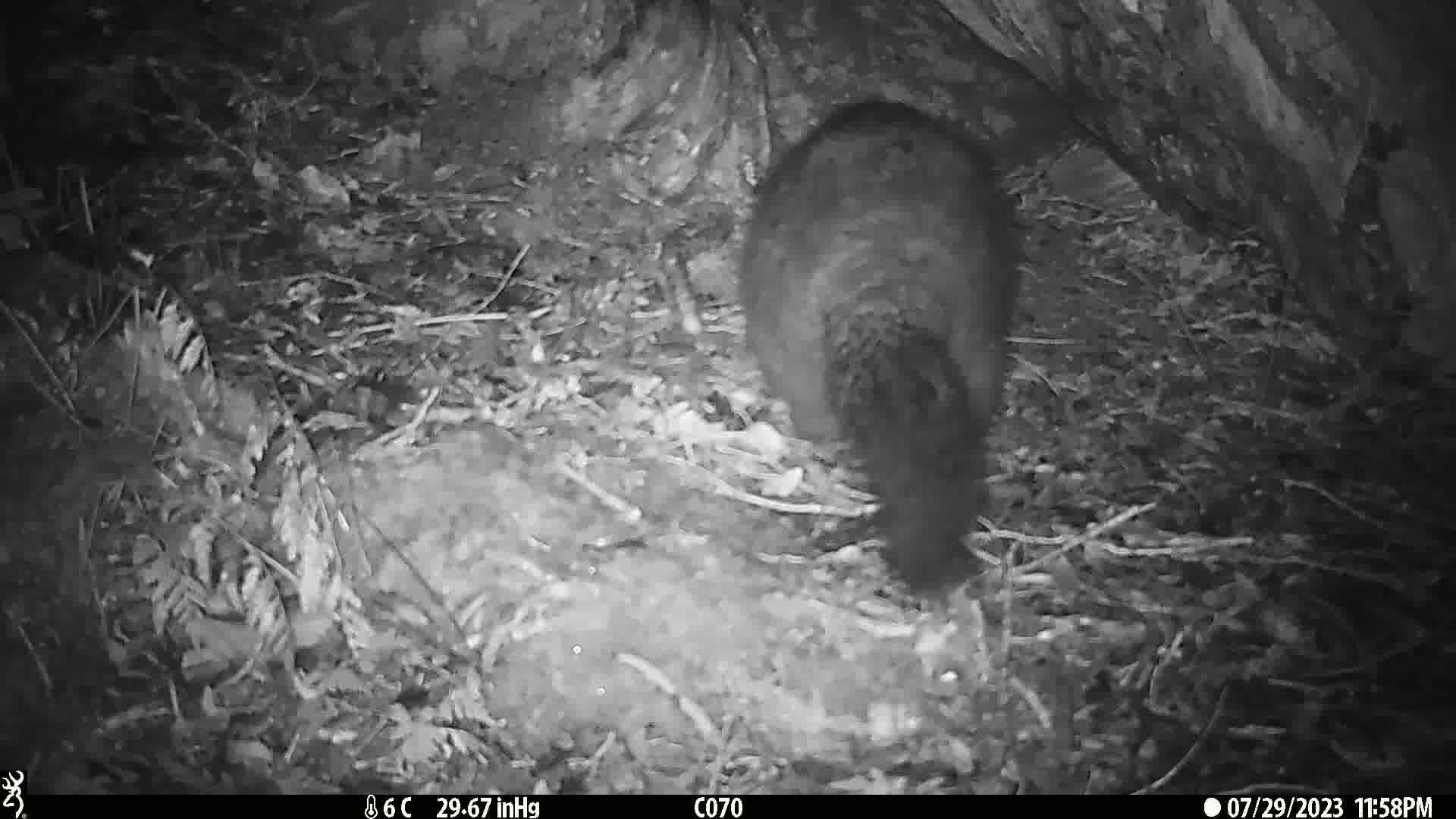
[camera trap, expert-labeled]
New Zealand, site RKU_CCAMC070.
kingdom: Animalia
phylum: Chordata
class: Mammalia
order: Diprotodontia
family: Phalangeridae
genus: Trichosurus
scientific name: Trichosurus vulpecula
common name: common brushtail possum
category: possum